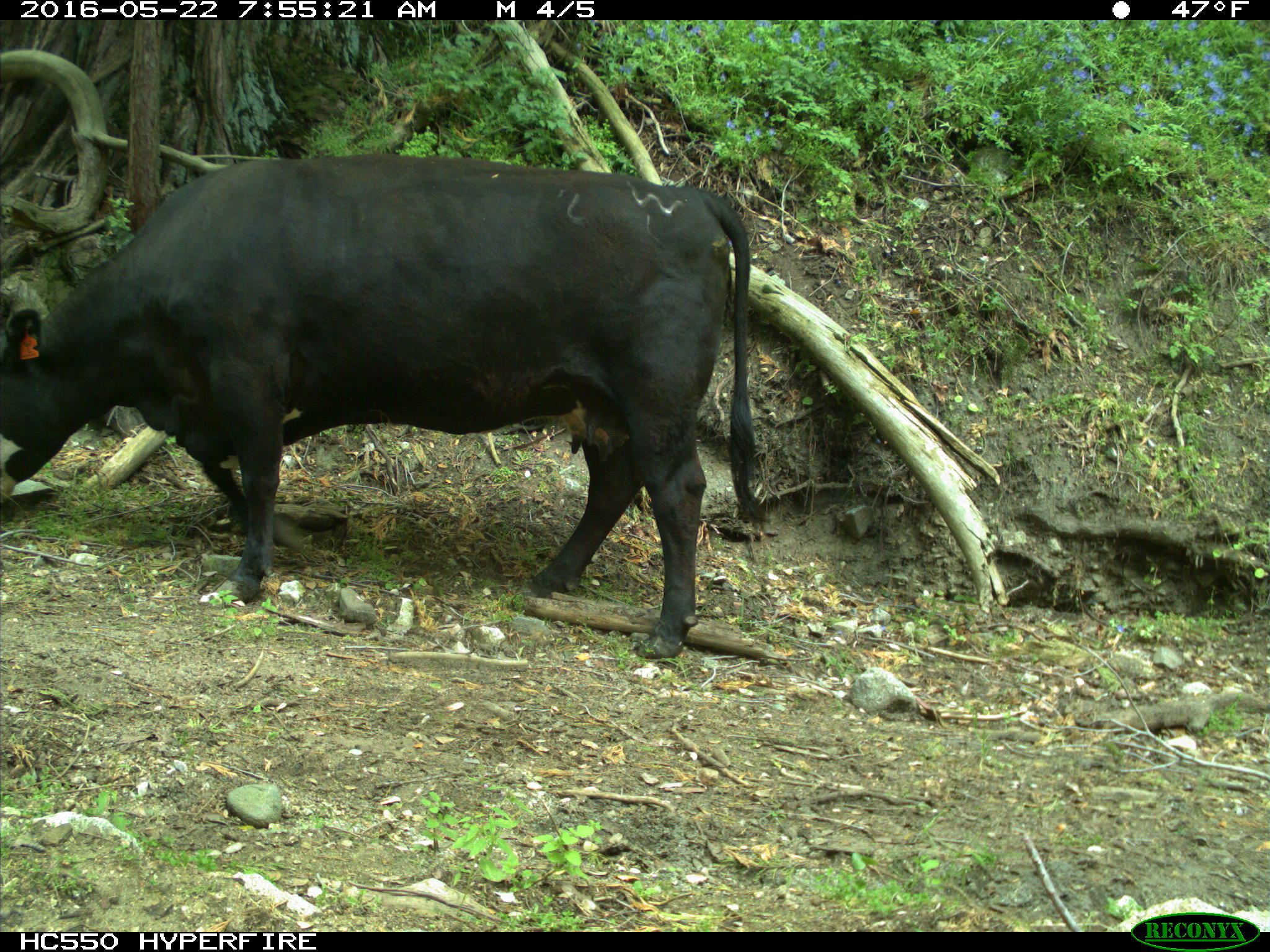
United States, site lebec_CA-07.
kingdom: Animalia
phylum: Chordata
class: Mammalia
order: Artiodactyla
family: Bovidae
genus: Bos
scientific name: Bos taurus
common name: domestic cow